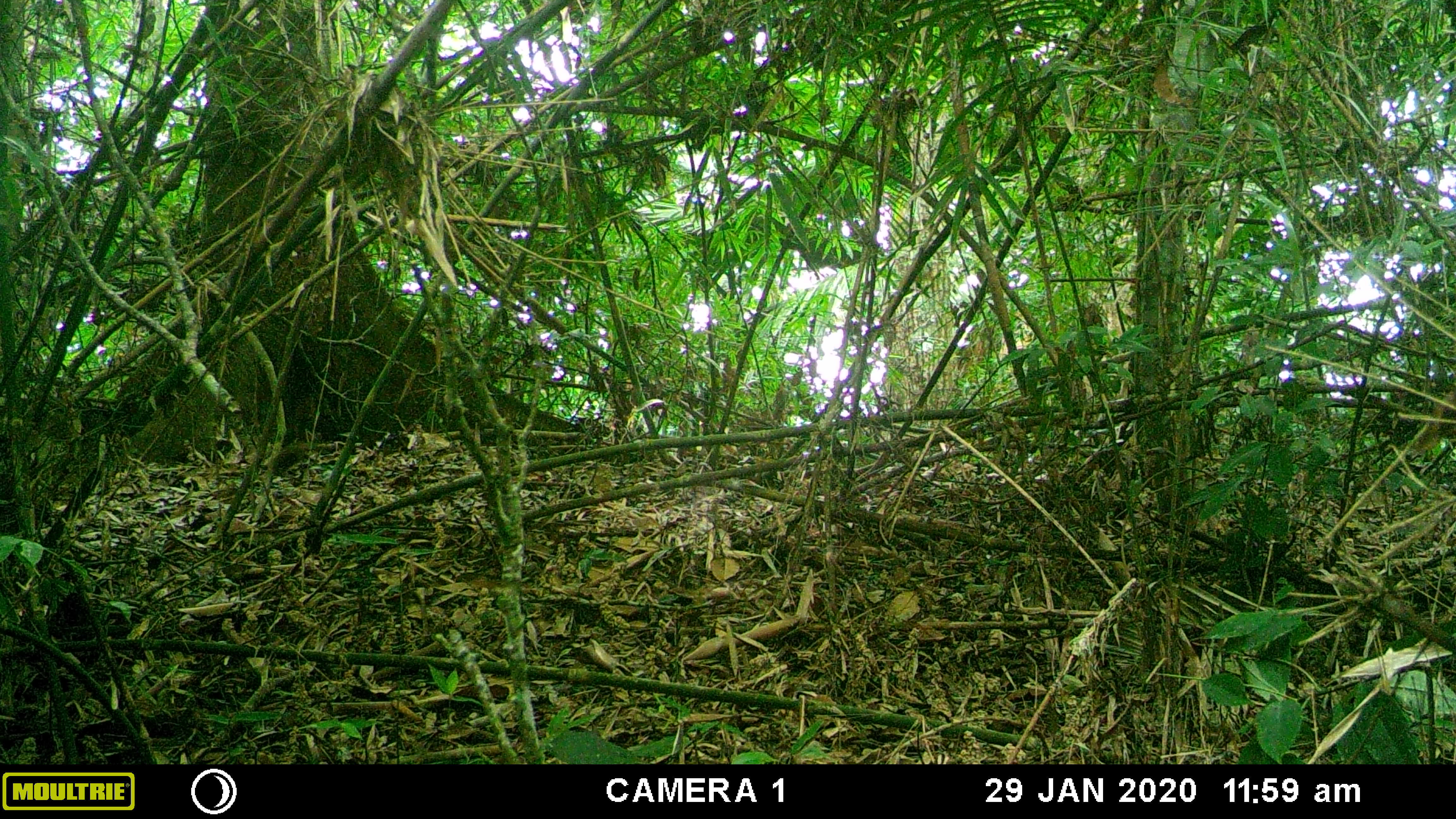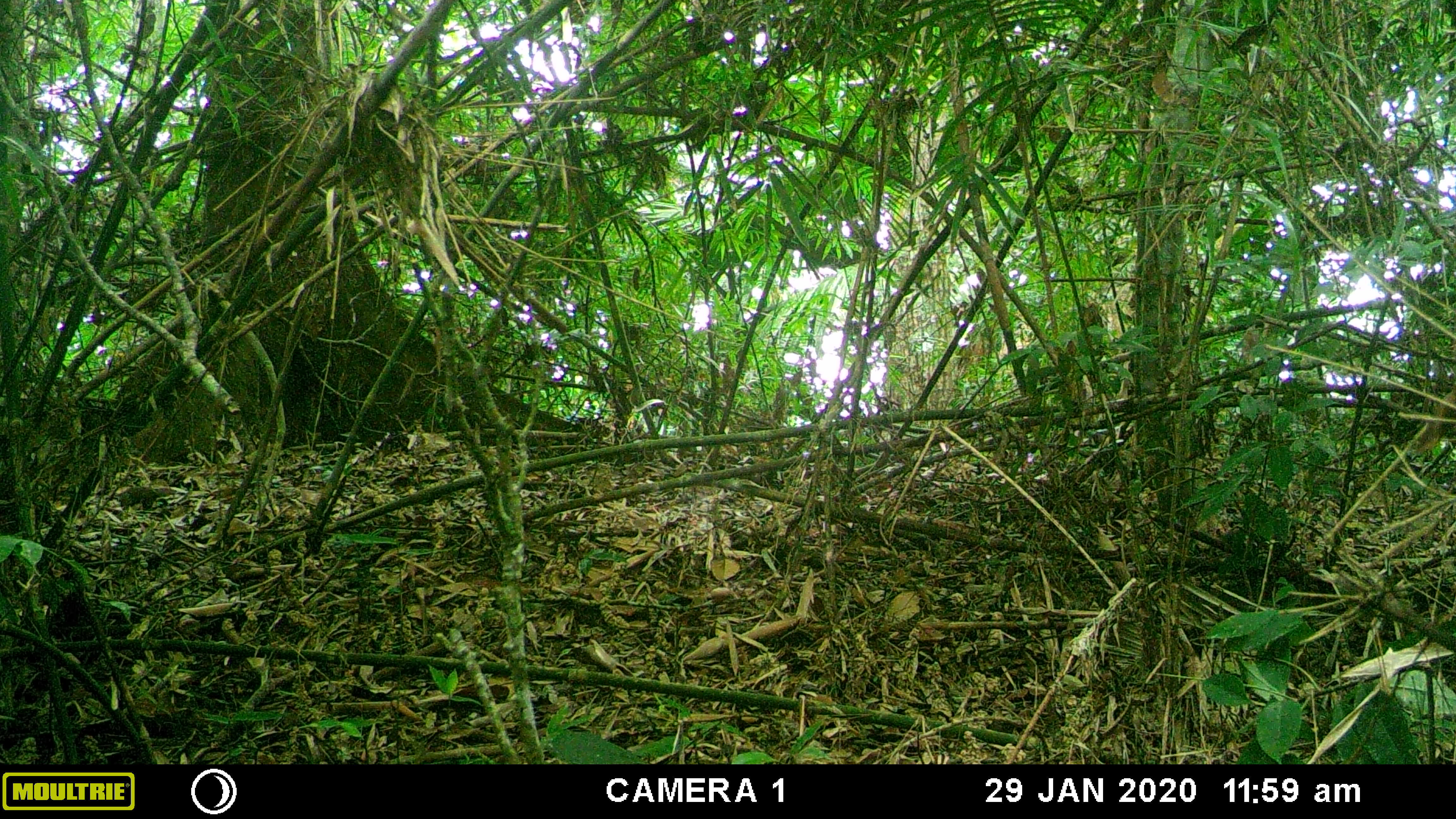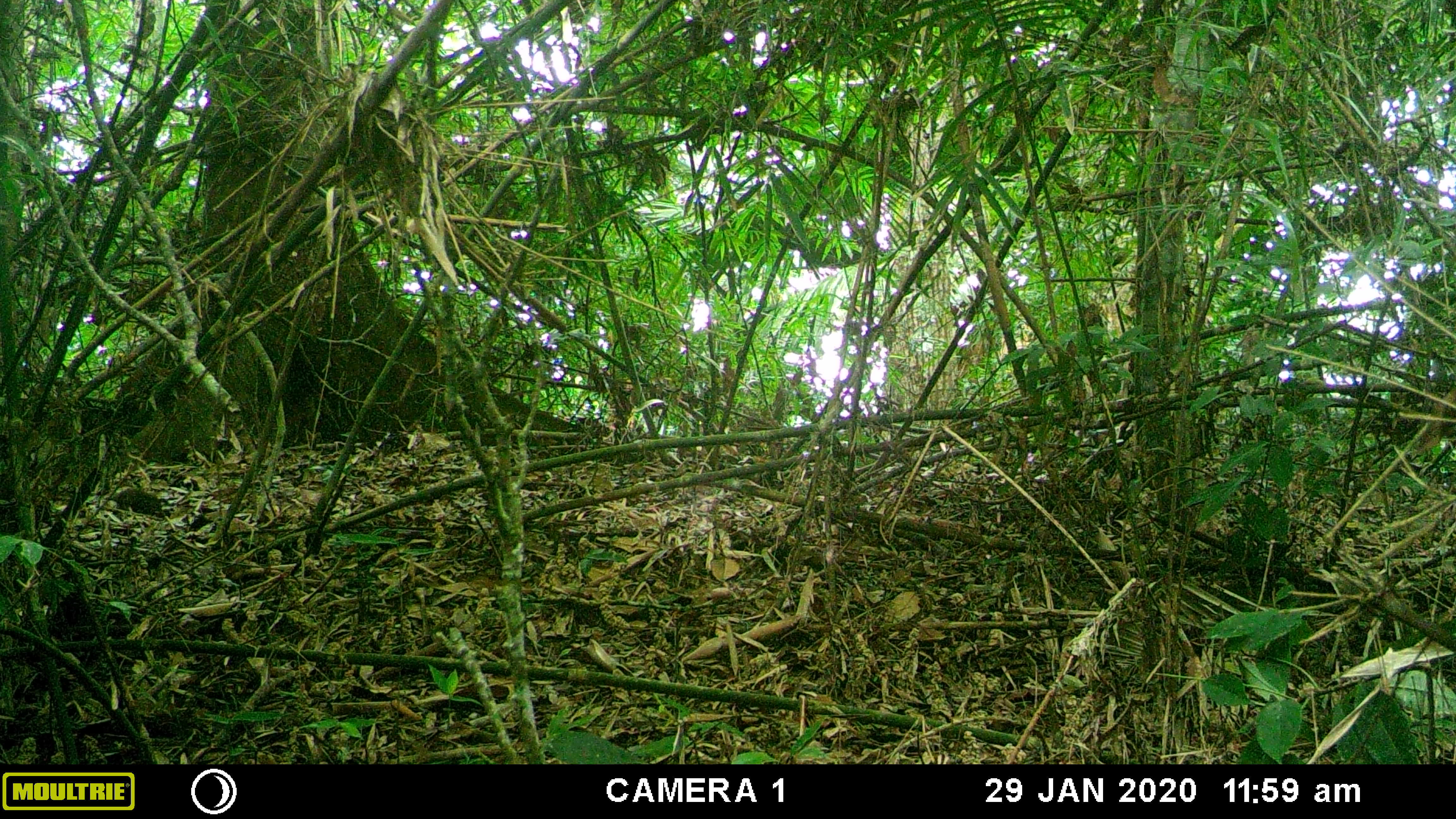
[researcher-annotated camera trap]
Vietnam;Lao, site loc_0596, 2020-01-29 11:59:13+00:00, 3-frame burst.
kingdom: Animalia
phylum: Chordata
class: Mammalia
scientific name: Mammalia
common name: mammal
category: unidentified small mammal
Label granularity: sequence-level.